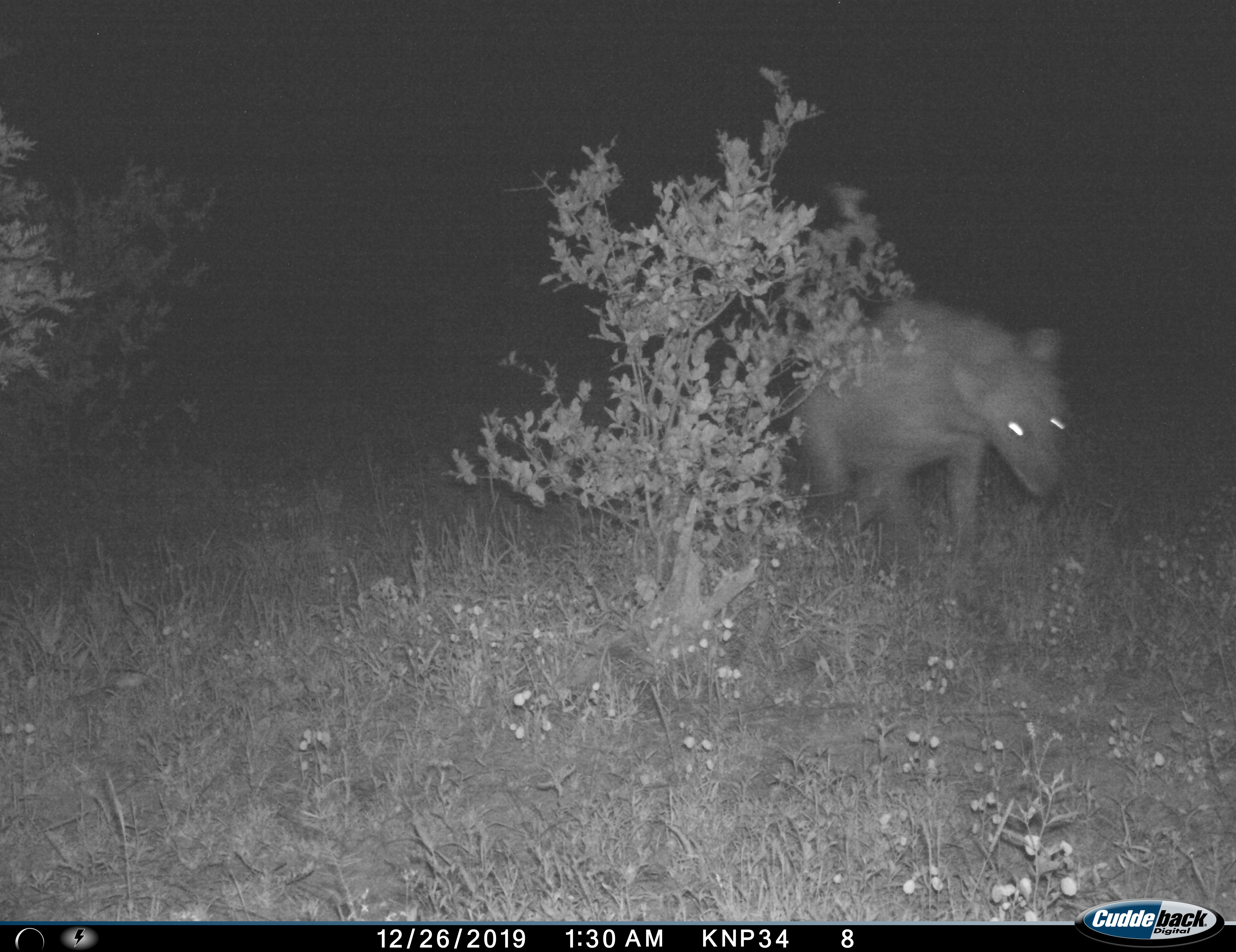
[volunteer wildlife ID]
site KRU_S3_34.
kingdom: Animalia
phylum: Chordata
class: Mammalia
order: Carnivora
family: Hyaenidae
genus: Crocuta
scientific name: Crocuta crocuta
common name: spotted hyena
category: hyenaspotted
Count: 1.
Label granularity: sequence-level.